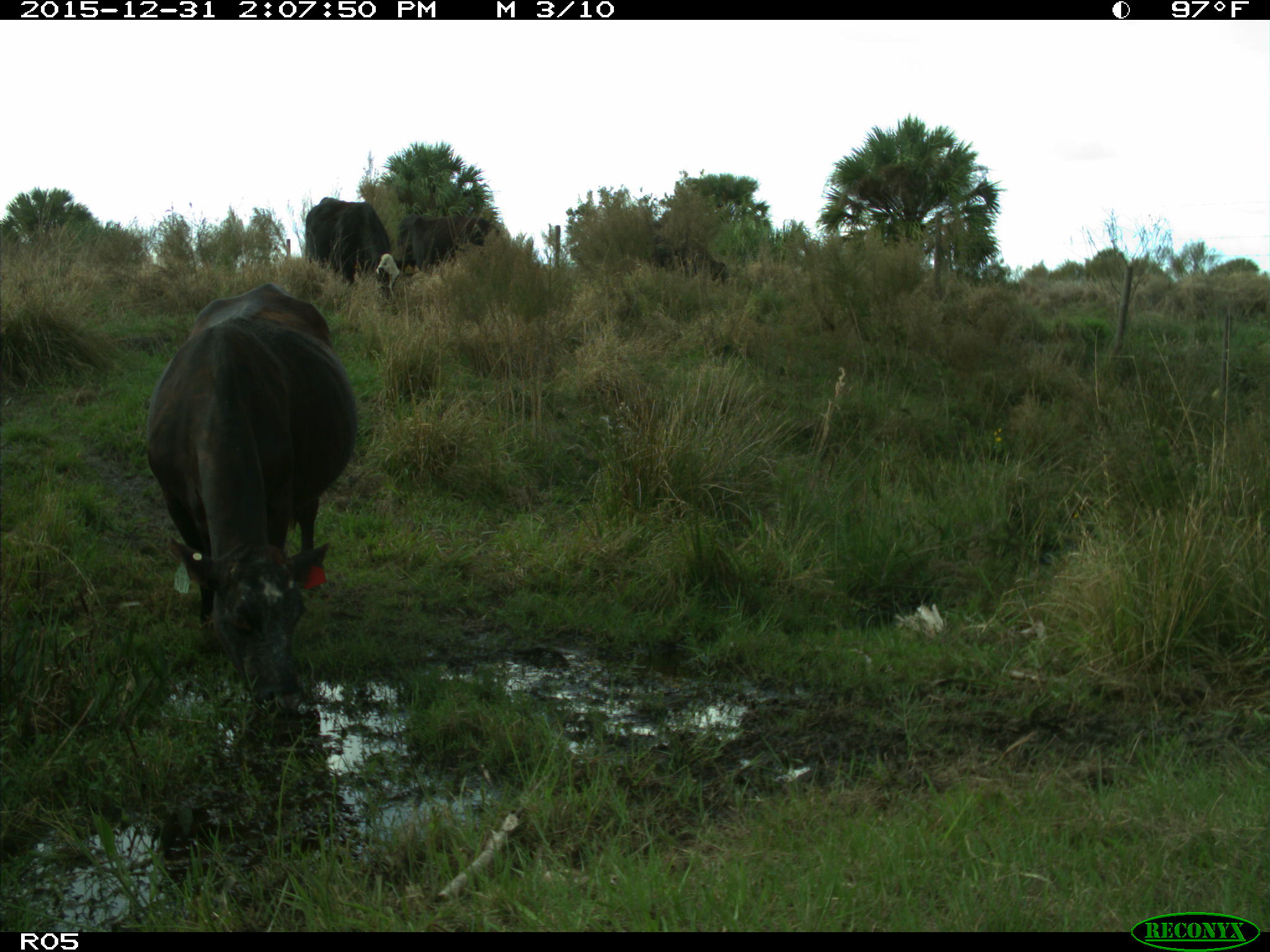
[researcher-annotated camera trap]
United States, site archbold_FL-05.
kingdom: Animalia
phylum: Chordata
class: Mammalia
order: Artiodactyla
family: Bovidae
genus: Bos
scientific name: Bos taurus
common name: domestic cow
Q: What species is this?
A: Bos taurus (domestic cow).